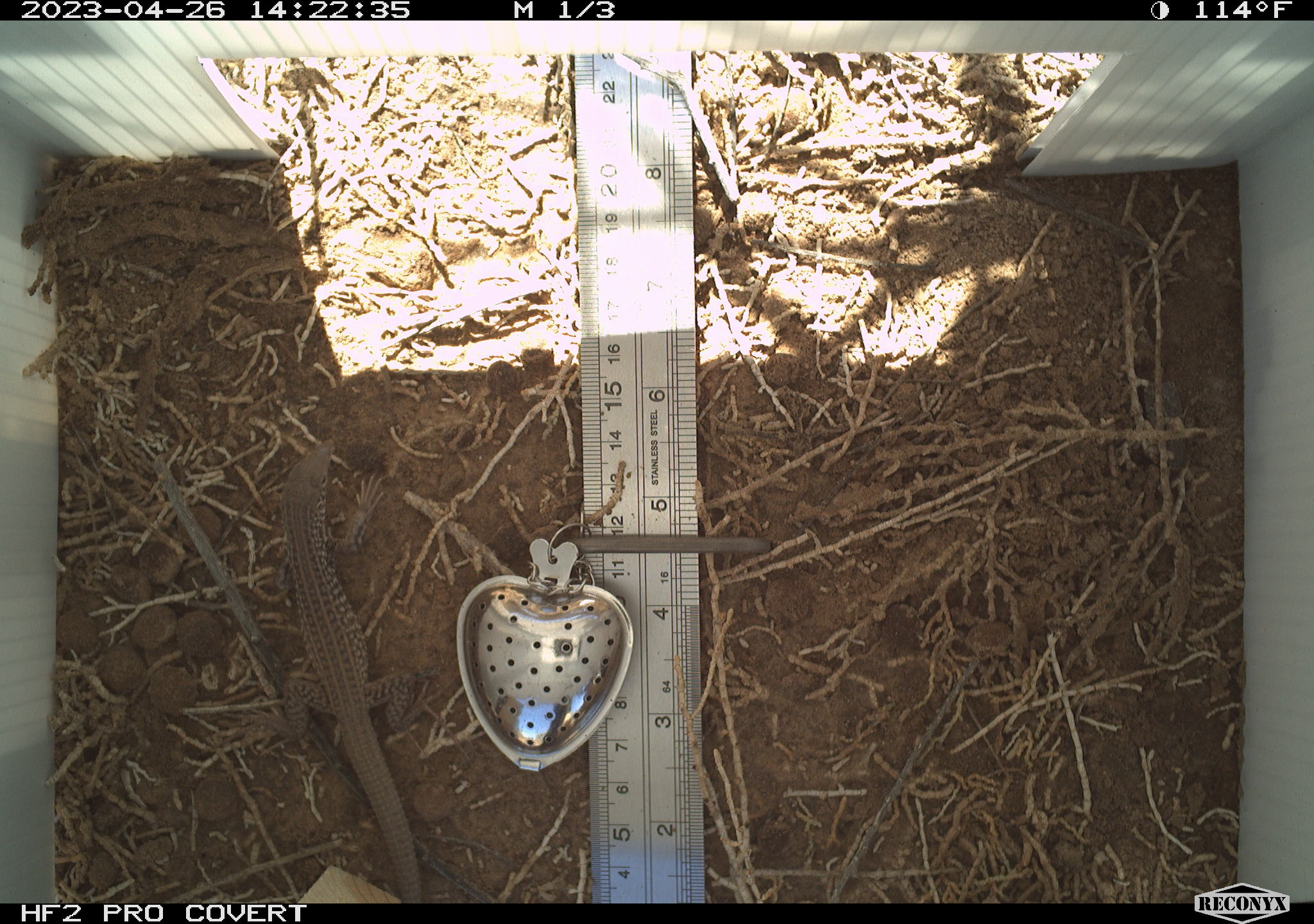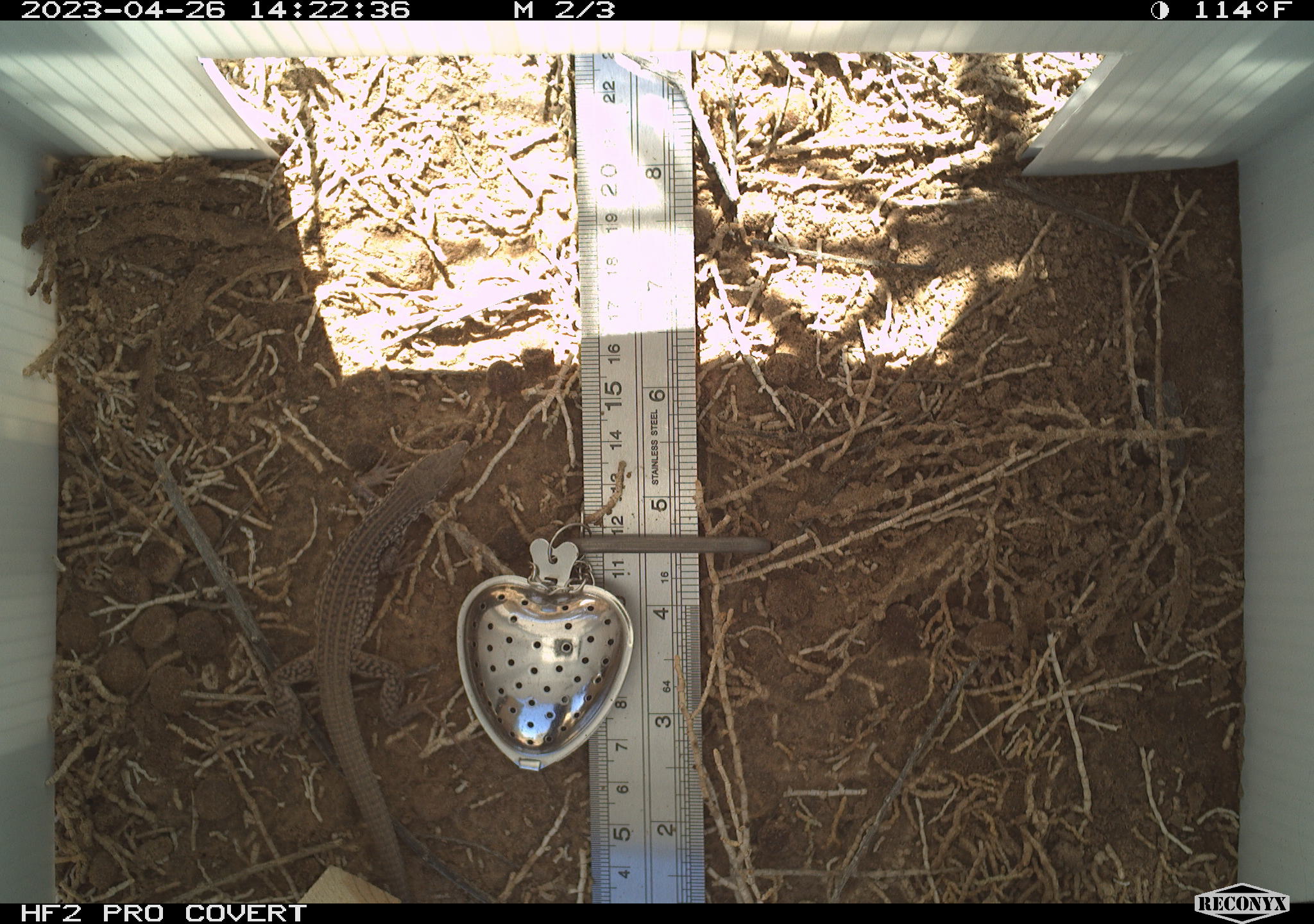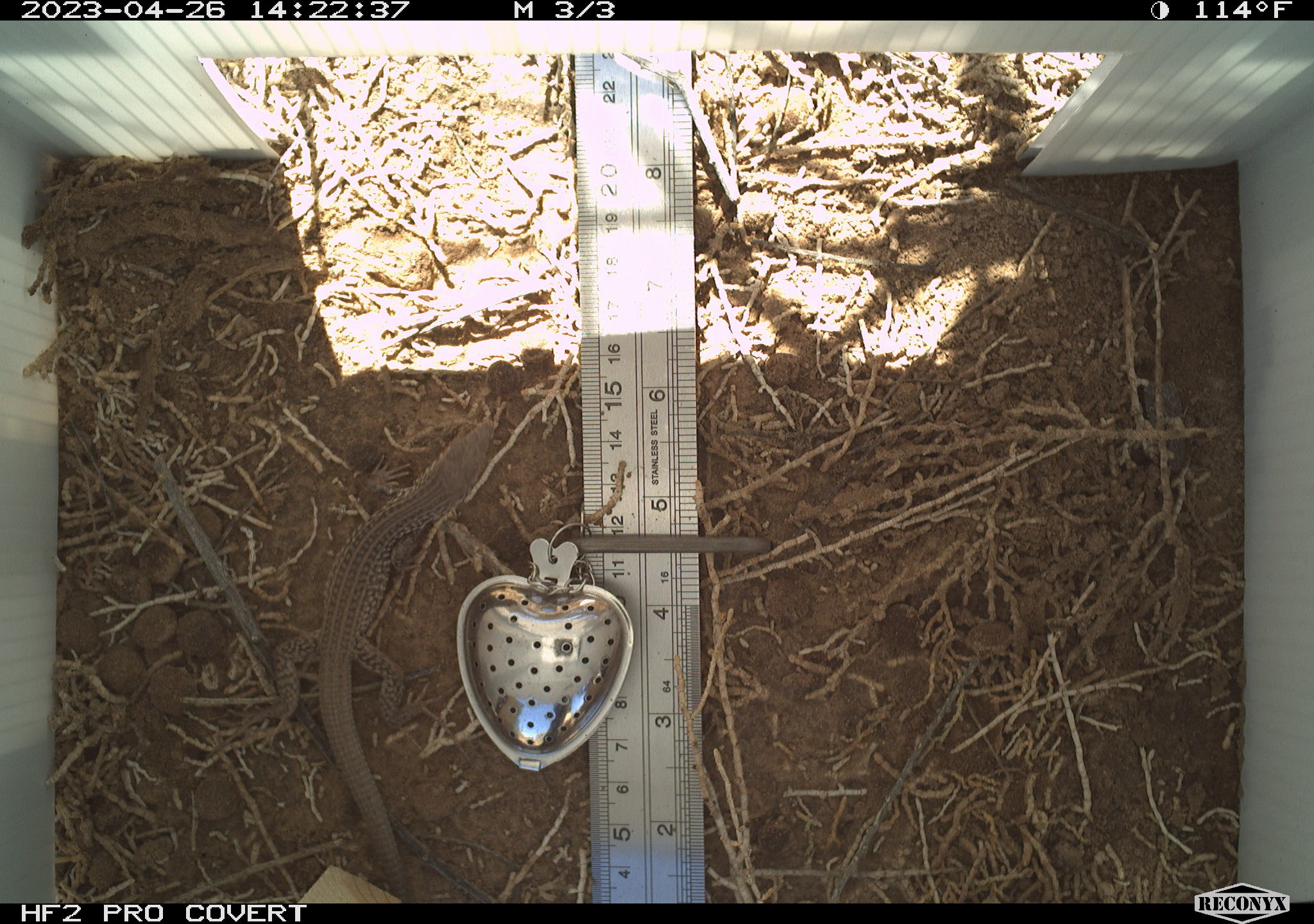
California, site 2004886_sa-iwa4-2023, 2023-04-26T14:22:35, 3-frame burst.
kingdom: Animalia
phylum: Chordata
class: Reptilia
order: Squamata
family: Teiidae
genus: Aspidoscelis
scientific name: Aspidoscelis tigris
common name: western whiptail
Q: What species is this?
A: Western whiptail (Aspidoscelis tigris).